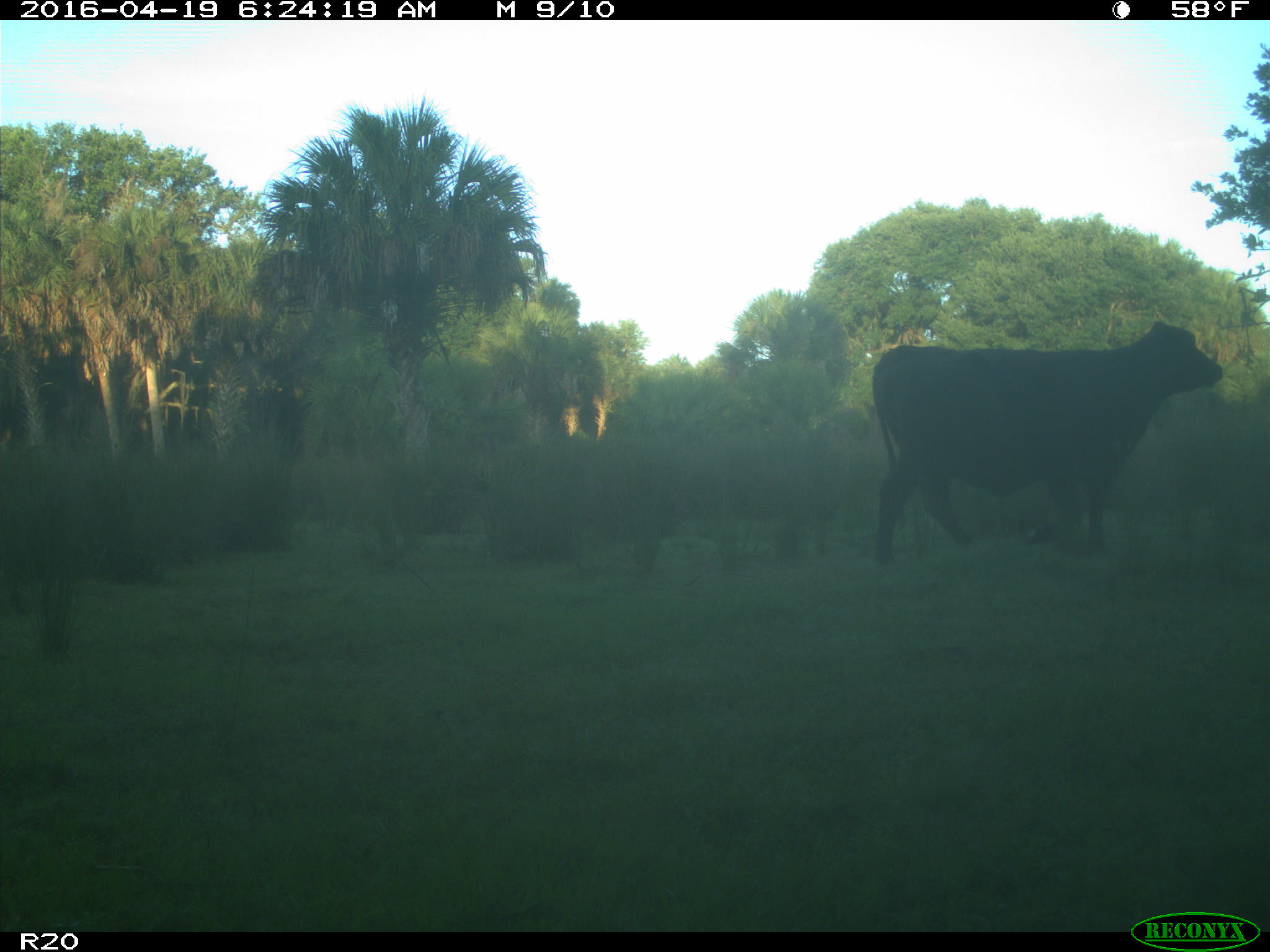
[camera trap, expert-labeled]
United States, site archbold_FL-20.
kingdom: Animalia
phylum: Chordata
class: Mammalia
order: Artiodactyla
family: Bovidae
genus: Bos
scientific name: Bos taurus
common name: domestic cow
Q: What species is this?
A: Bos taurus (domestic cow).